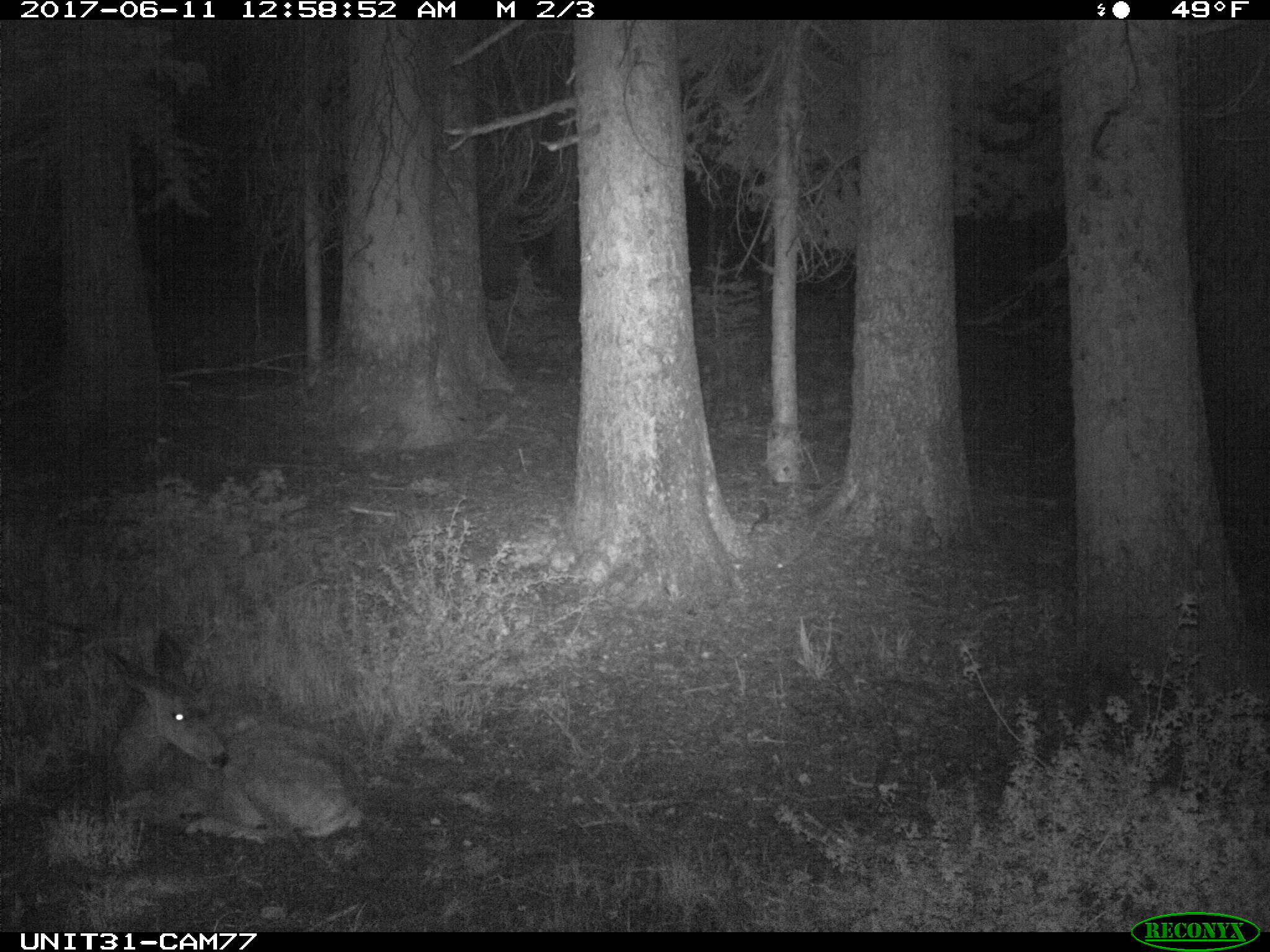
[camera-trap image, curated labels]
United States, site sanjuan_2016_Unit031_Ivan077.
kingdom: Animalia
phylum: Chordata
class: Mammalia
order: Artiodactyla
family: Cervidae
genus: Odocoileus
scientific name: Odocoileus hemionus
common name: mule deer